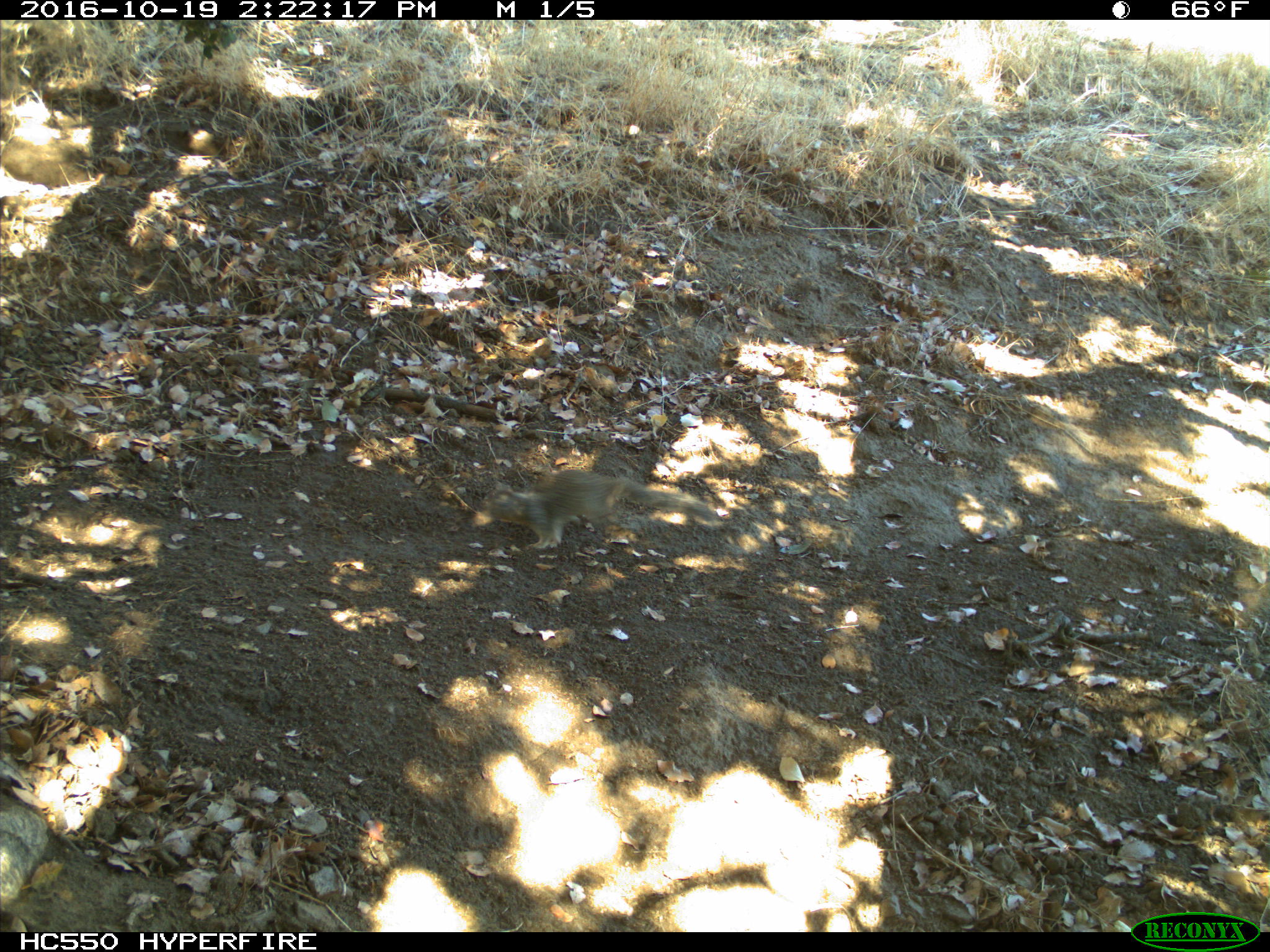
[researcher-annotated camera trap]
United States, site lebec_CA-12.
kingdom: Animalia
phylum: Chordata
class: Mammalia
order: Rodentia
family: Sciuridae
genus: Otospermophilus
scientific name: Otospermophilus beecheyi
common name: california ground squirrel